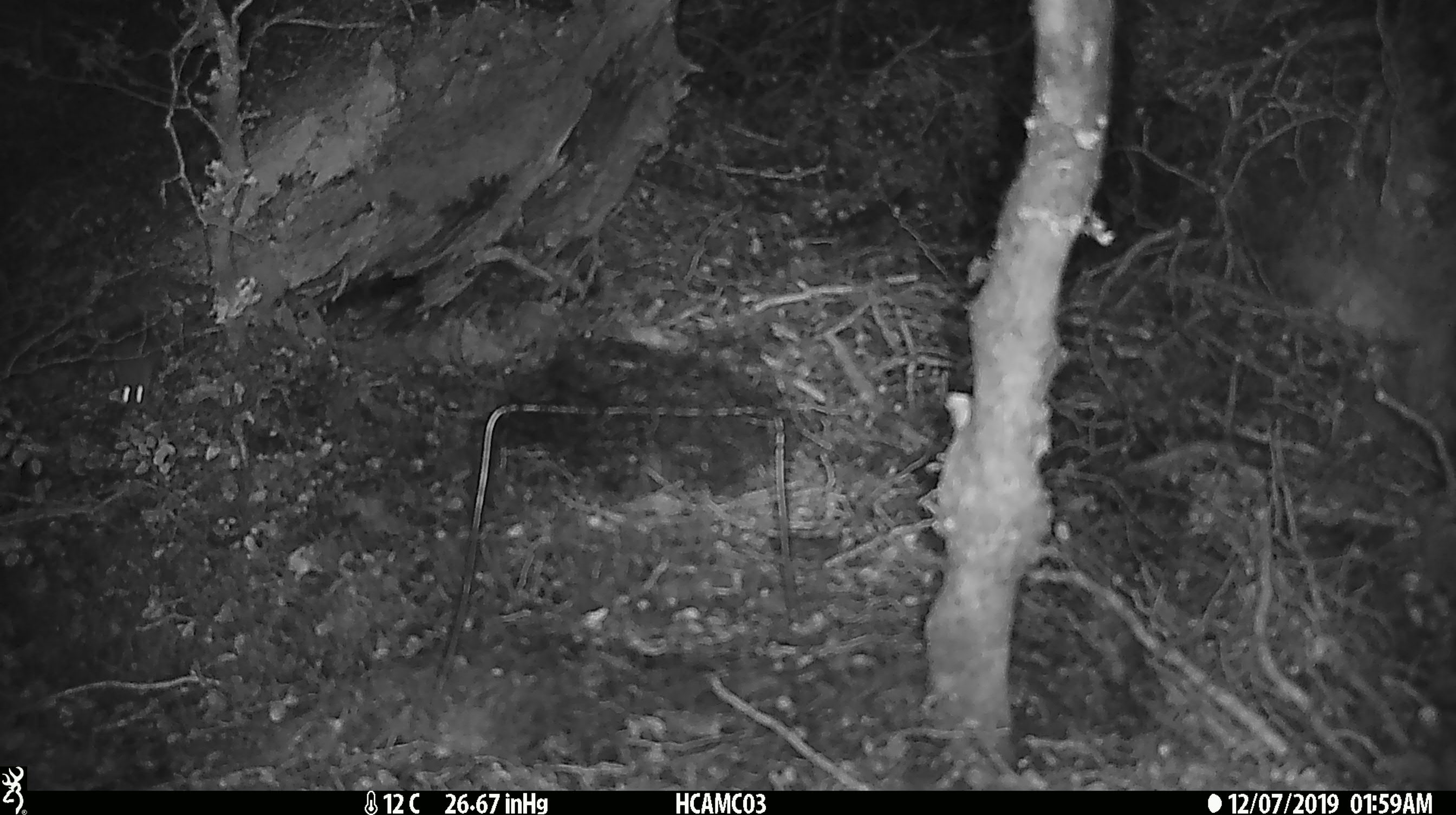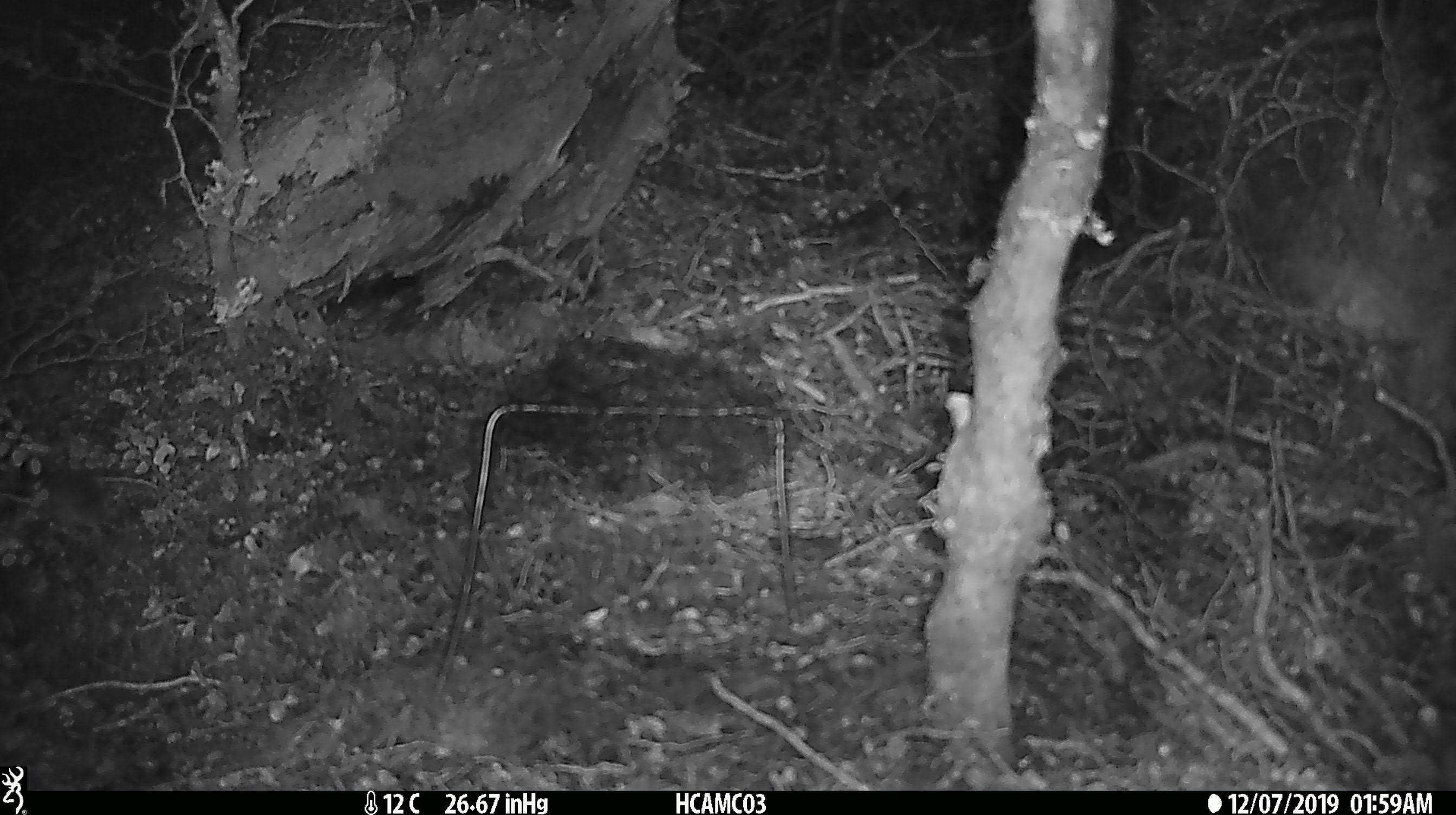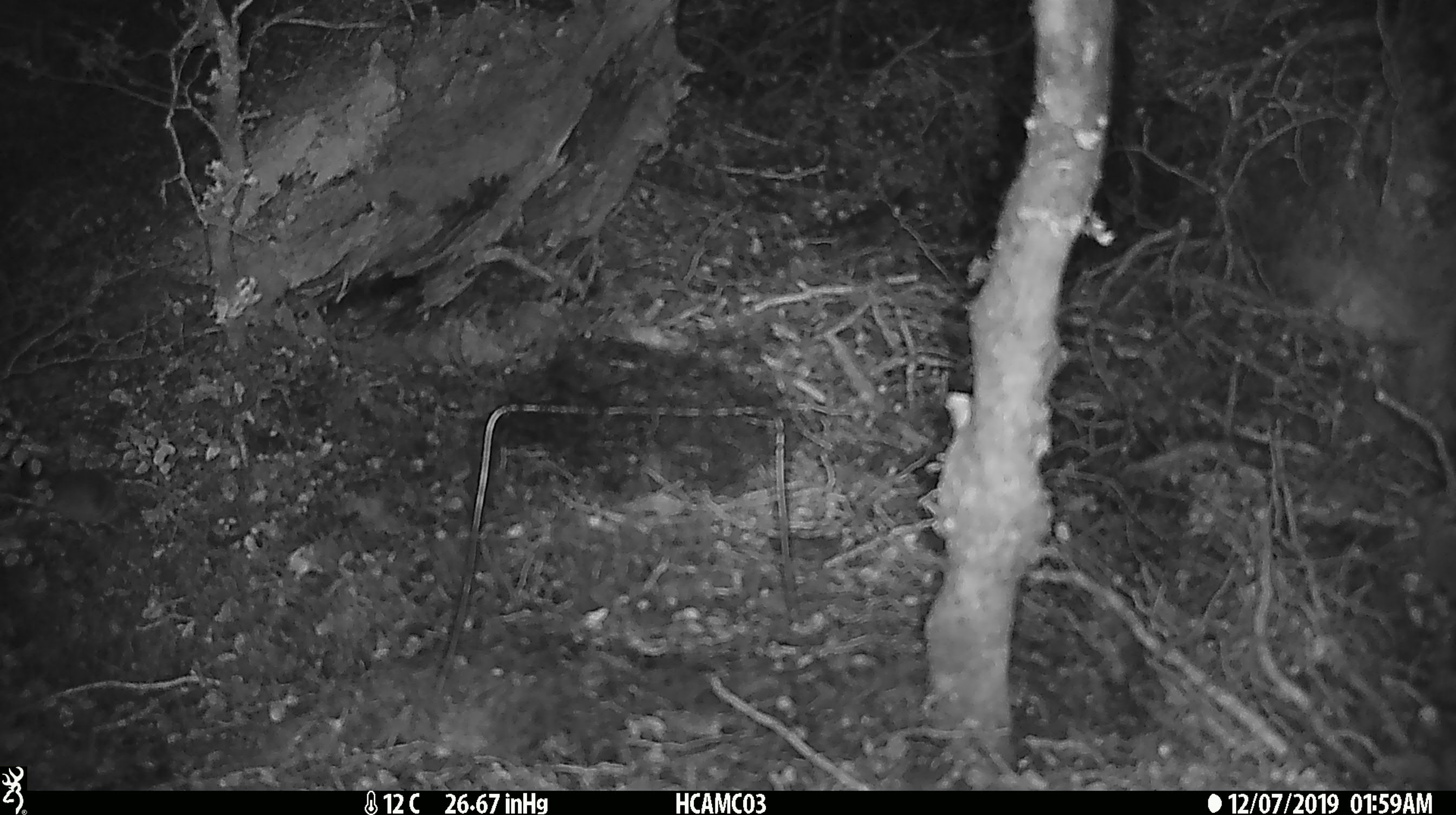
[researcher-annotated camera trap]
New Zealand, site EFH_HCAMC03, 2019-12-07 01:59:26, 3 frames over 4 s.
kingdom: Animalia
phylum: Chordata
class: Mammalia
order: Rodentia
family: Muridae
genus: Mus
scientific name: Mus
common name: mouse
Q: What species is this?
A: Mouse (Mus).